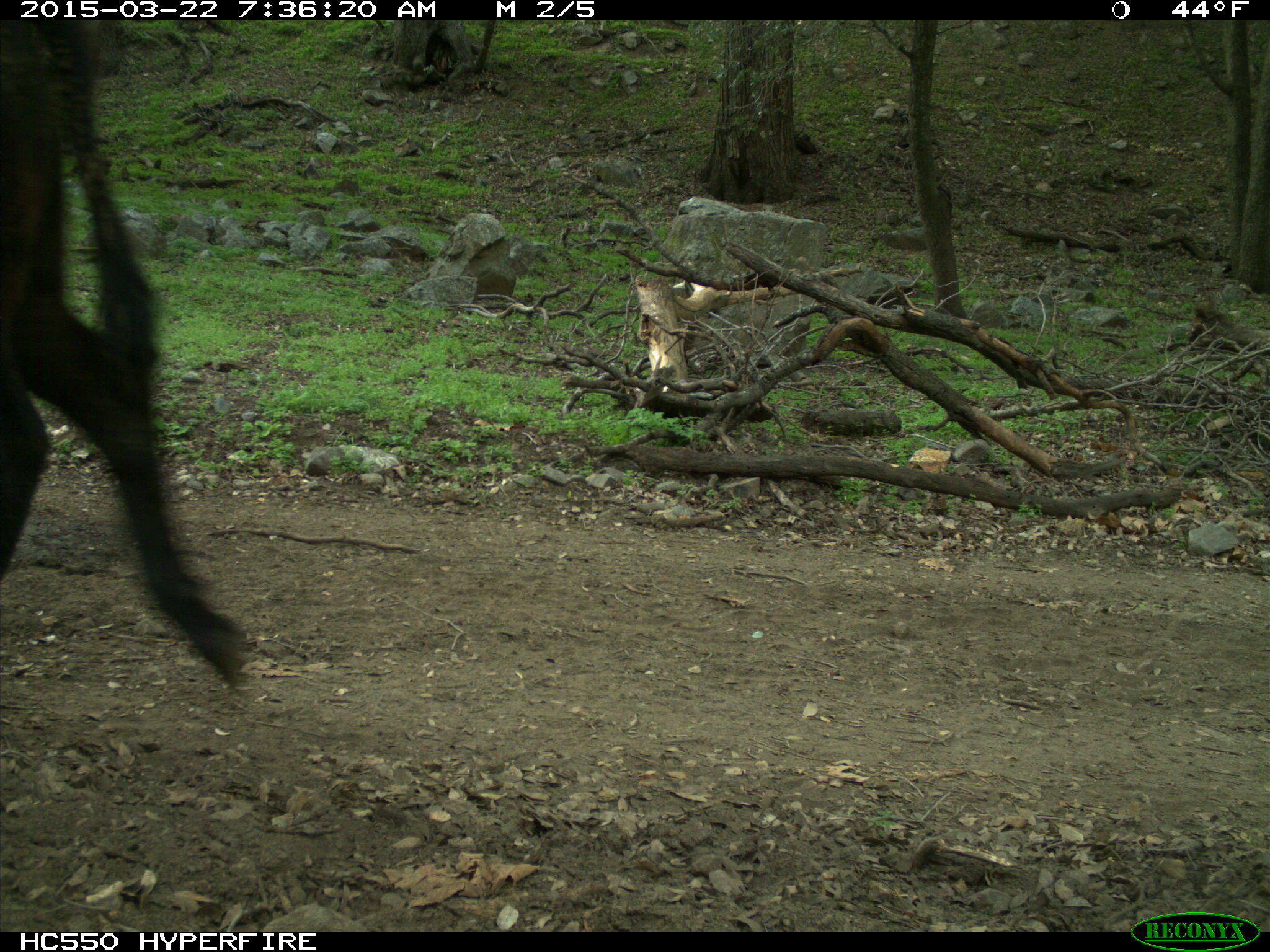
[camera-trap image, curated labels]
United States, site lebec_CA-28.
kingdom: Animalia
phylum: Chordata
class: Mammalia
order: Artiodactyla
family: Bovidae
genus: Bos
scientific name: Bos taurus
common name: domestic cow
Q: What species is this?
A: Bos taurus (domestic cow).